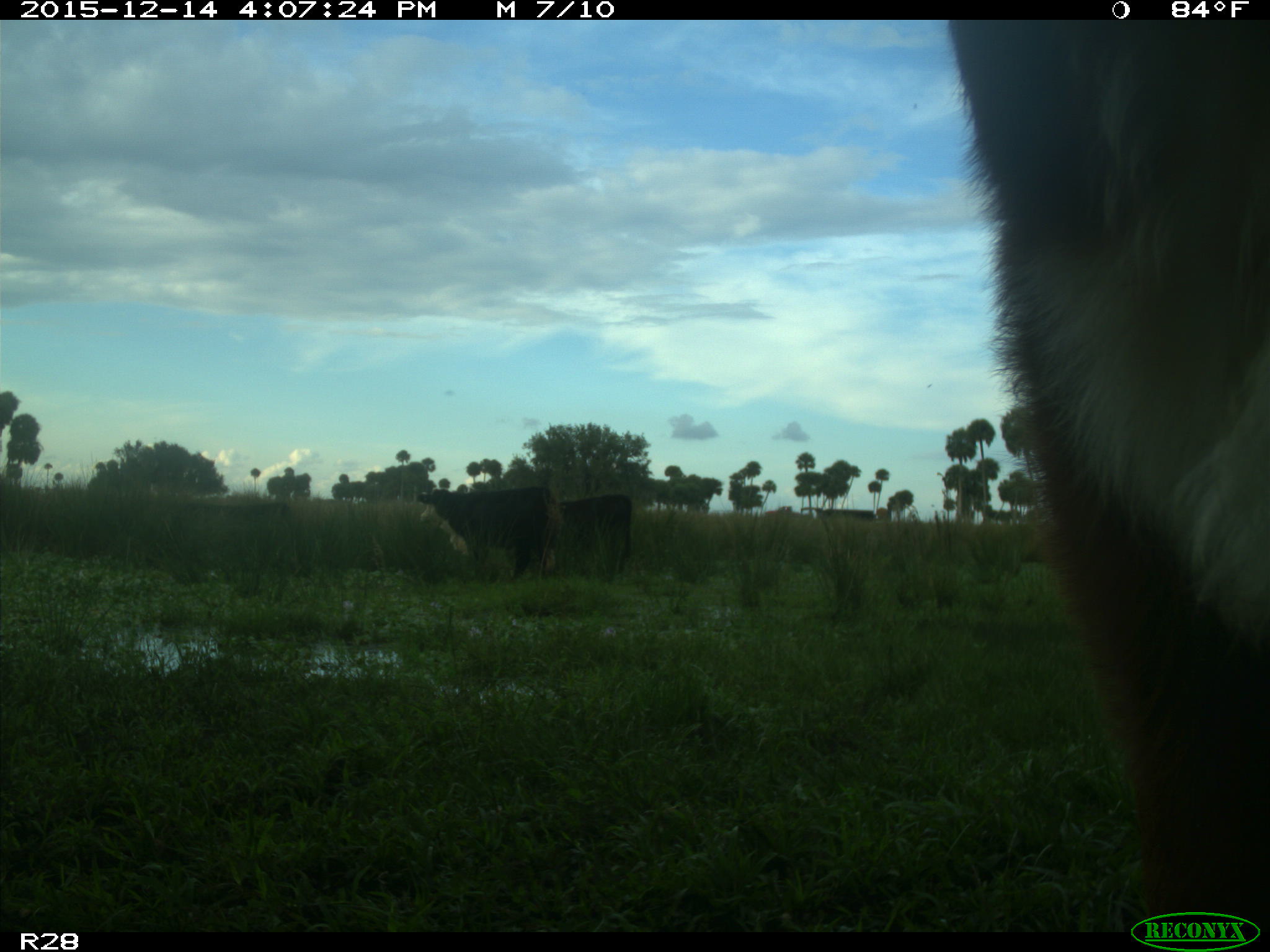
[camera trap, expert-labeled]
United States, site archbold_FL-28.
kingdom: Animalia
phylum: Chordata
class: Mammalia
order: Artiodactyla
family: Bovidae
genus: Bos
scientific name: Bos taurus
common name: domestic cow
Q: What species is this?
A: Bos taurus (domestic cow).